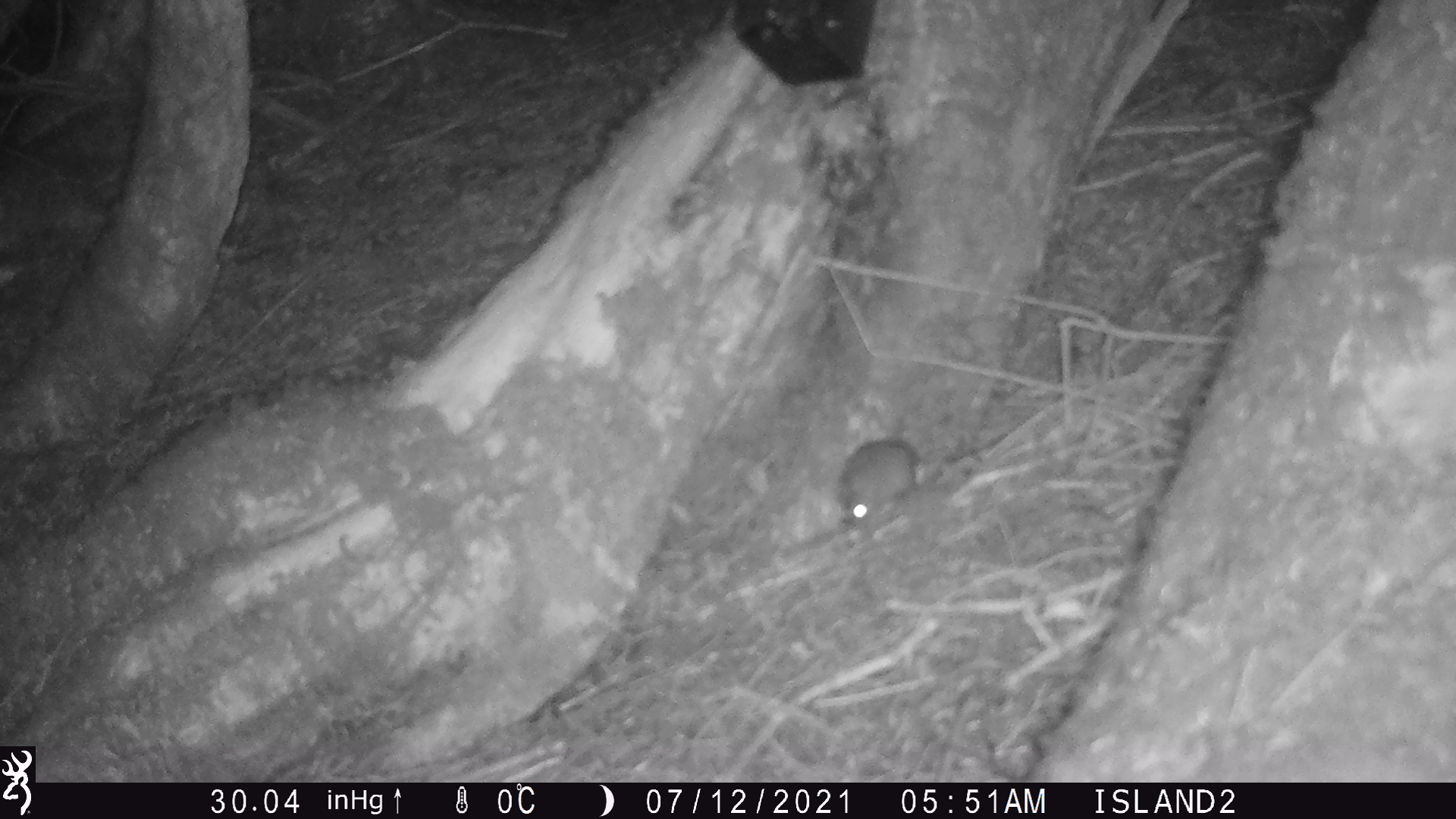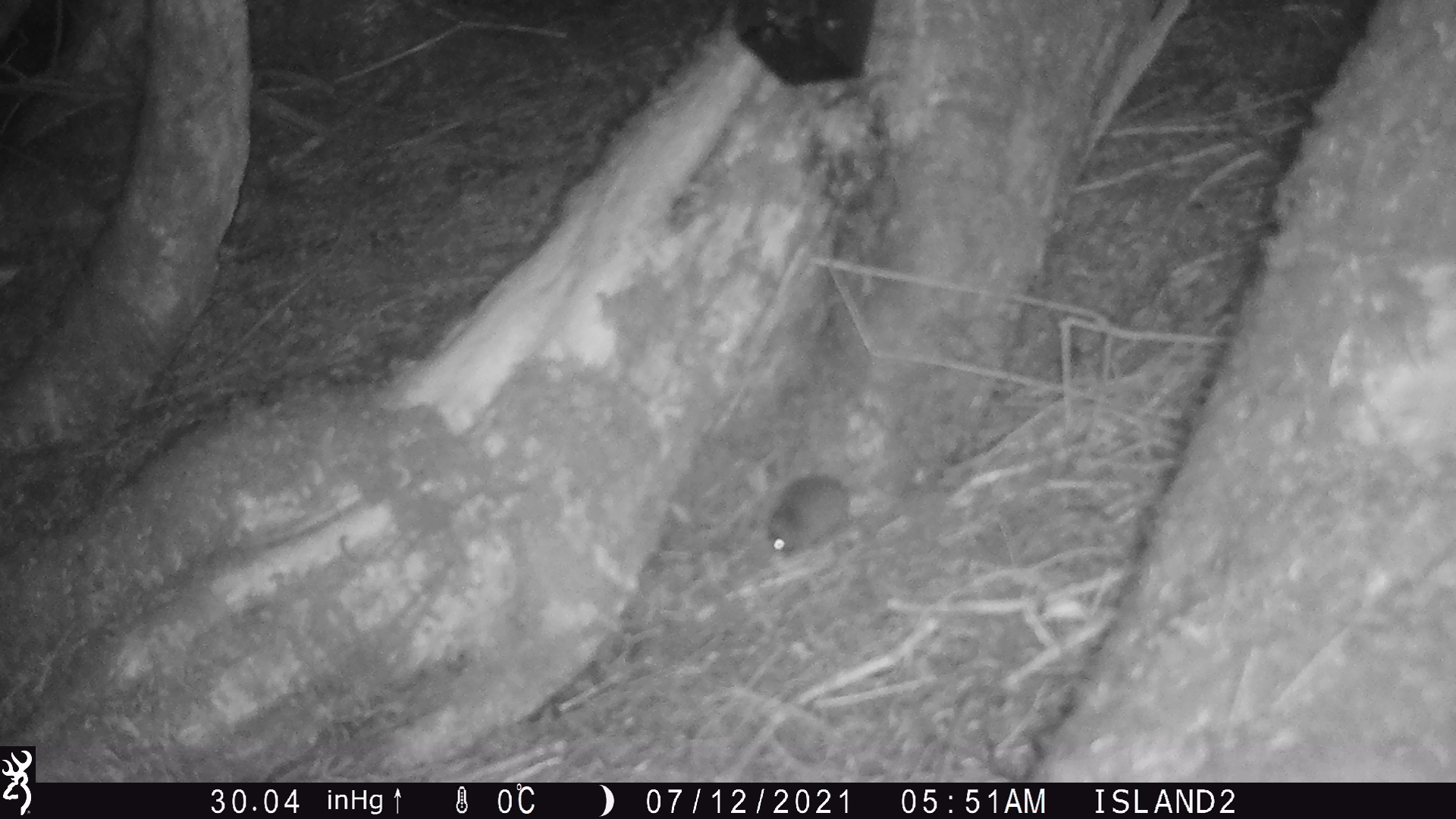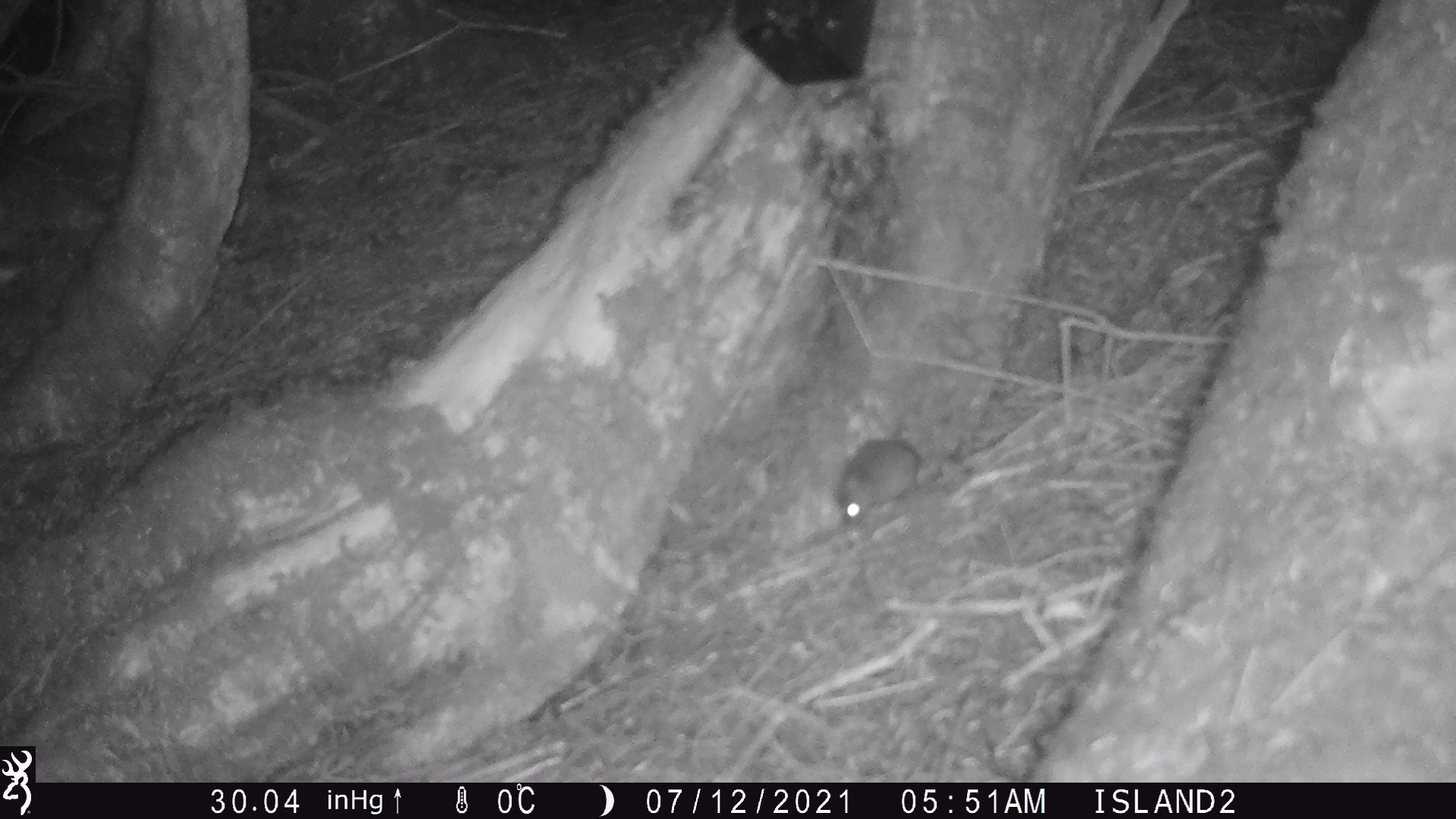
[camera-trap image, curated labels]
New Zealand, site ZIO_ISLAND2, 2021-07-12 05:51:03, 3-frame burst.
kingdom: Animalia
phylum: Chordata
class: Mammalia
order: Rodentia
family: Muridae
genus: Mus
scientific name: Mus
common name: mouse